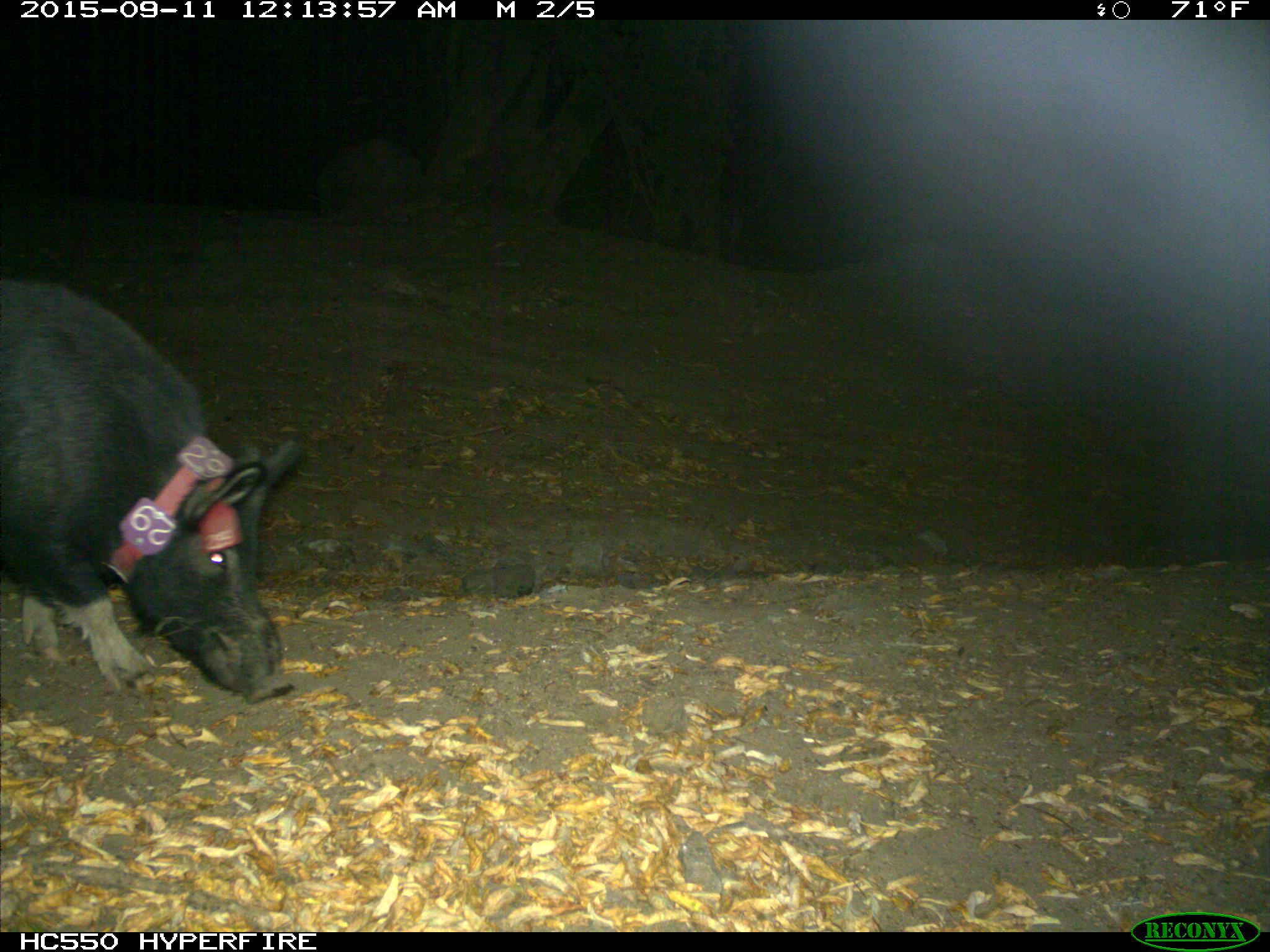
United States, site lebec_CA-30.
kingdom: Animalia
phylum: Chordata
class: Mammalia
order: Artiodactyla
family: Suidae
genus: Sus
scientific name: Sus scrofa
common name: wild boar